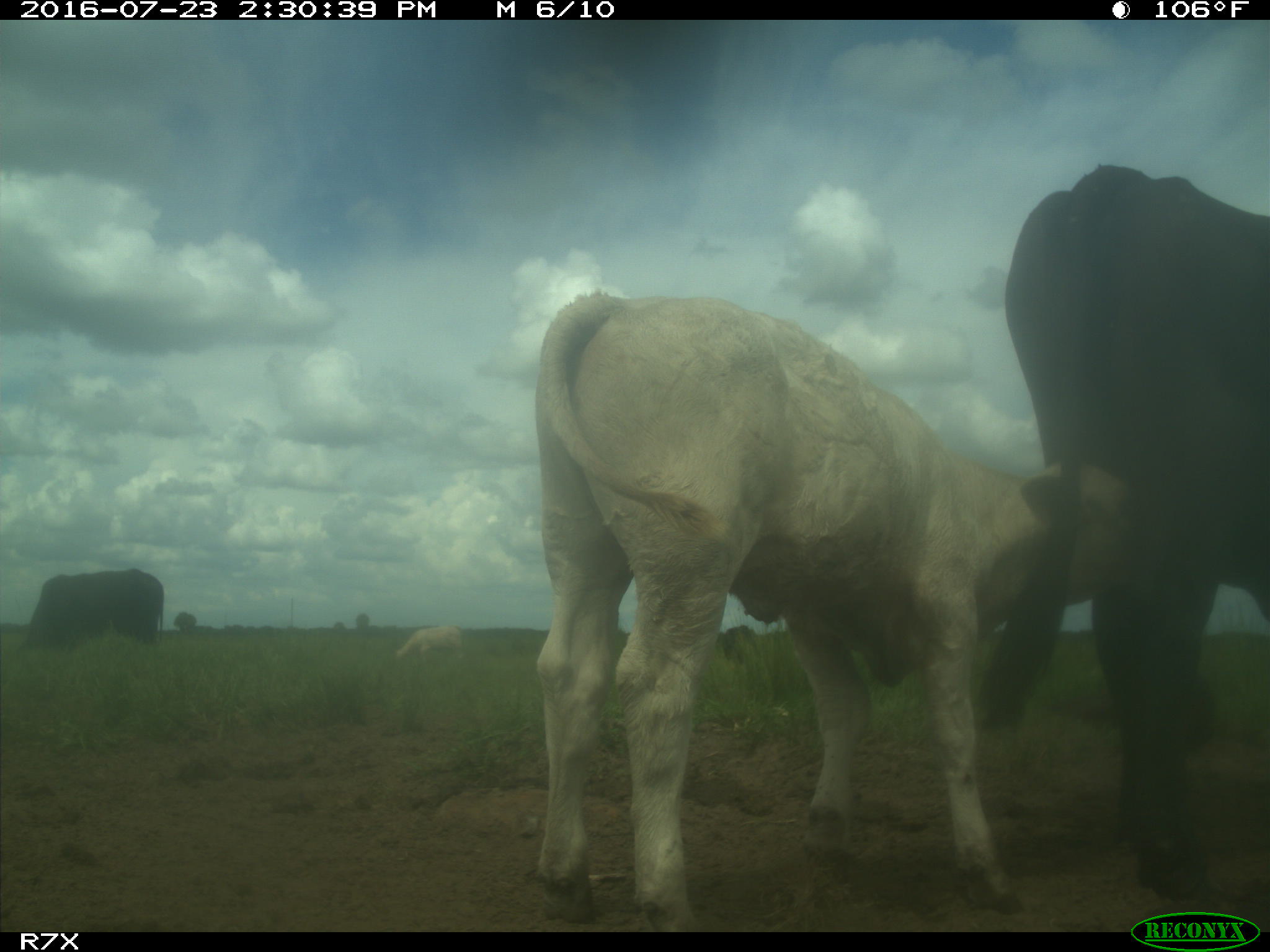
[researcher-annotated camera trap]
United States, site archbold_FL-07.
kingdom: Animalia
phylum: Chordata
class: Mammalia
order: Artiodactyla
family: Bovidae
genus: Bos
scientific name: Bos taurus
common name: domestic cow